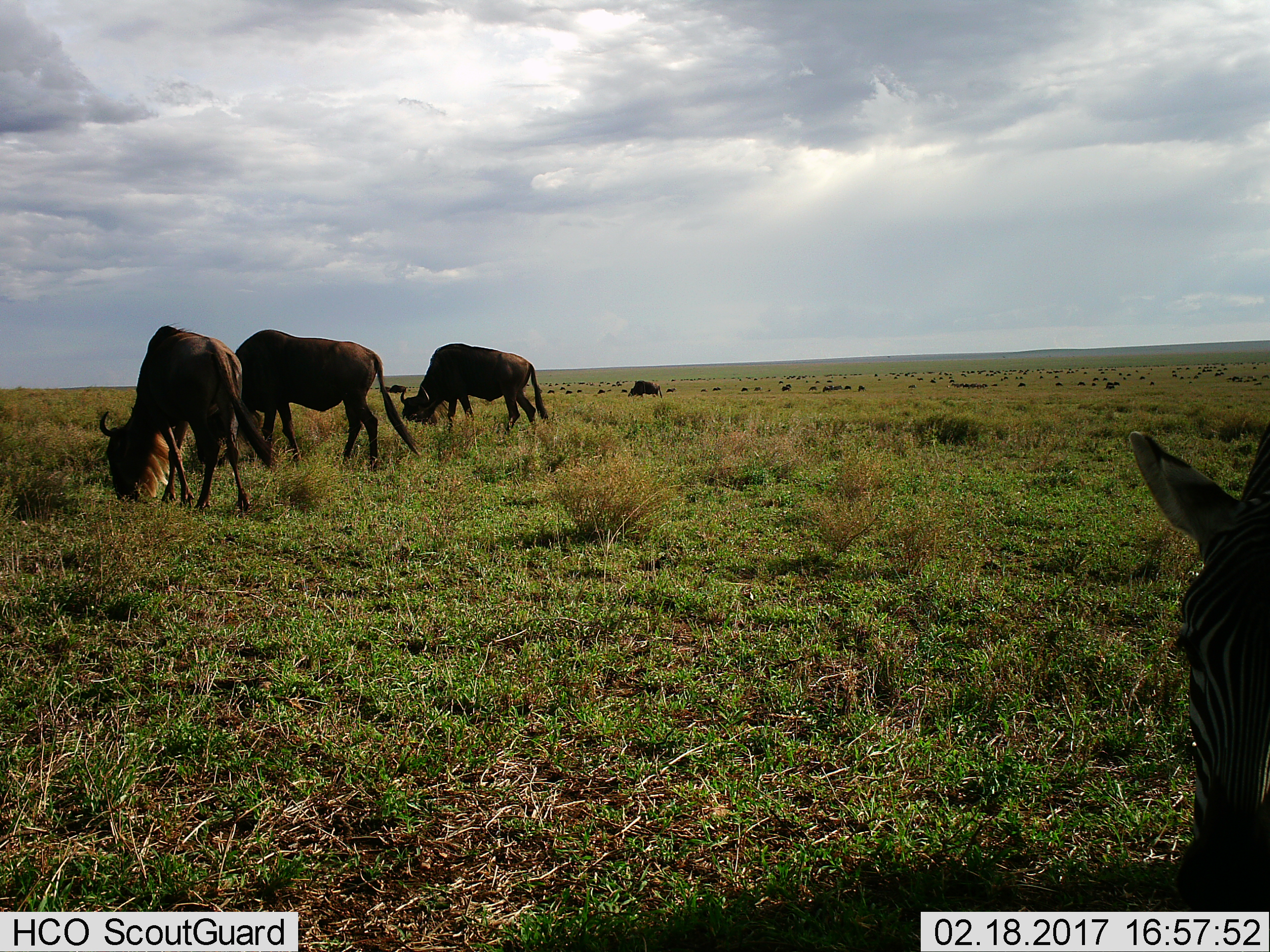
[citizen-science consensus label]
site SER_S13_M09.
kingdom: Animalia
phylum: Chordata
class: Mammalia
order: Artiodactyla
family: Bovidae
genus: Connochaetes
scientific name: Connochaetes taurinus taurinus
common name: blue wildebeest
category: wildebeestblue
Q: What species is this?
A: Wildebeestblue (blue wildebeest) (Connochaetes taurinus taurinus).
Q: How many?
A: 11-50.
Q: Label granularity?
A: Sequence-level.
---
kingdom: Animalia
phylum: Chordata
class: Mammalia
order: Perissodactyla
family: Equidae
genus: Equus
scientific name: Equus quagga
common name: plains zebra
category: zebraplains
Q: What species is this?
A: Zebraplains (plains zebra) (Equus quagga).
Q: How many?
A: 1.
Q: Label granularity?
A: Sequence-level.